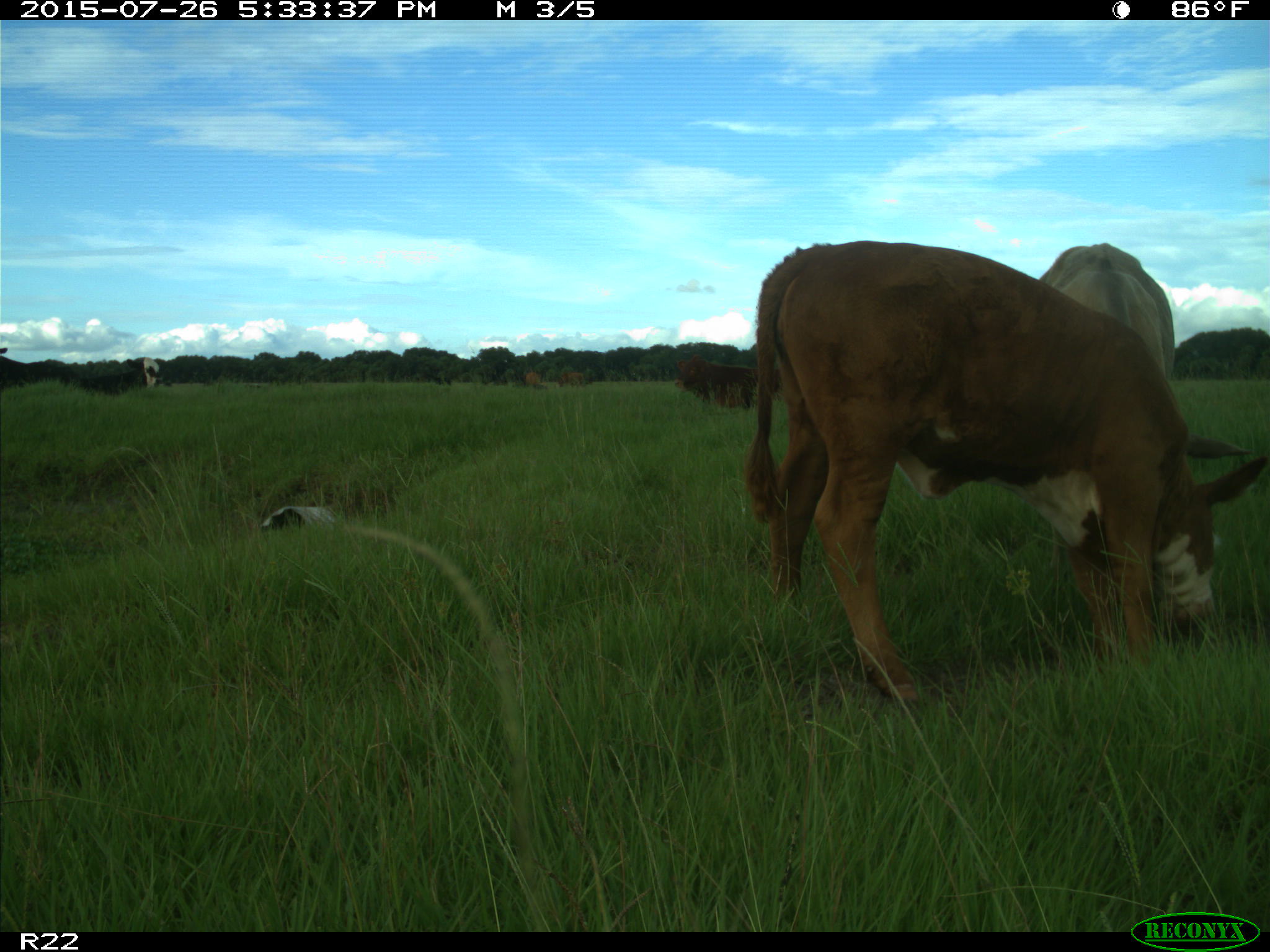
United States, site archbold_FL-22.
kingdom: Animalia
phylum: Chordata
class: Mammalia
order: Artiodactyla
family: Bovidae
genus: Bos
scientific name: Bos taurus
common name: domestic cow